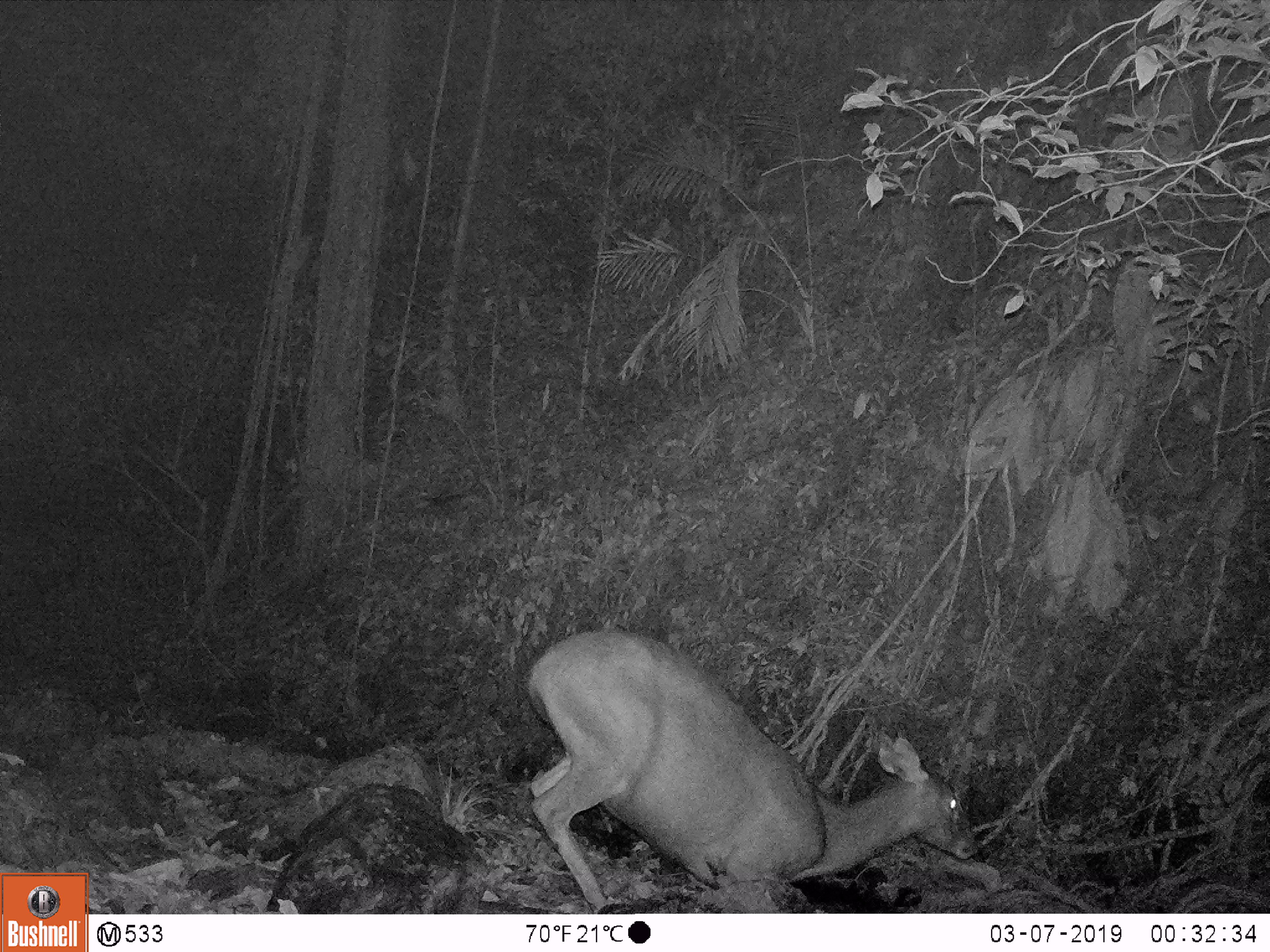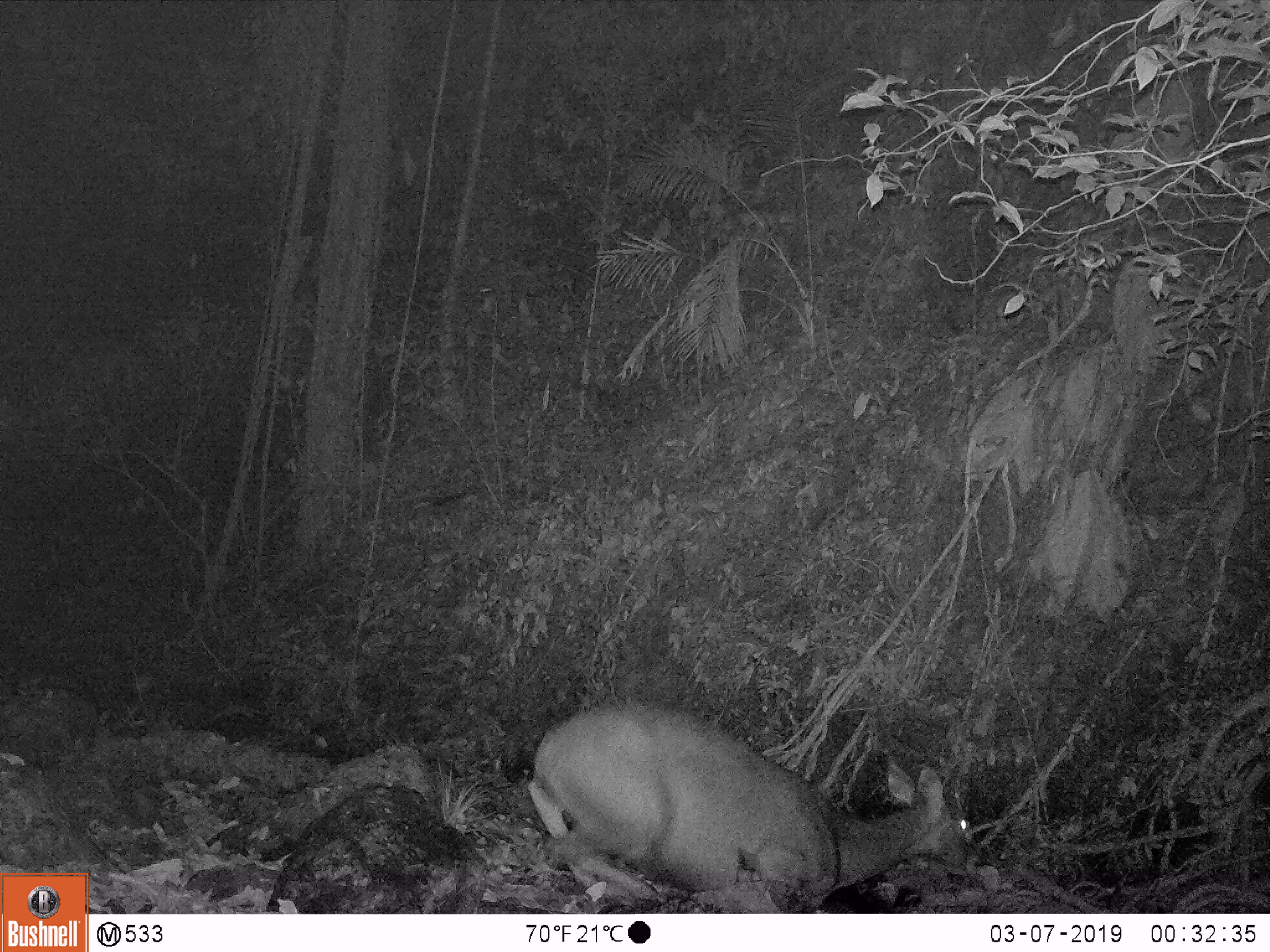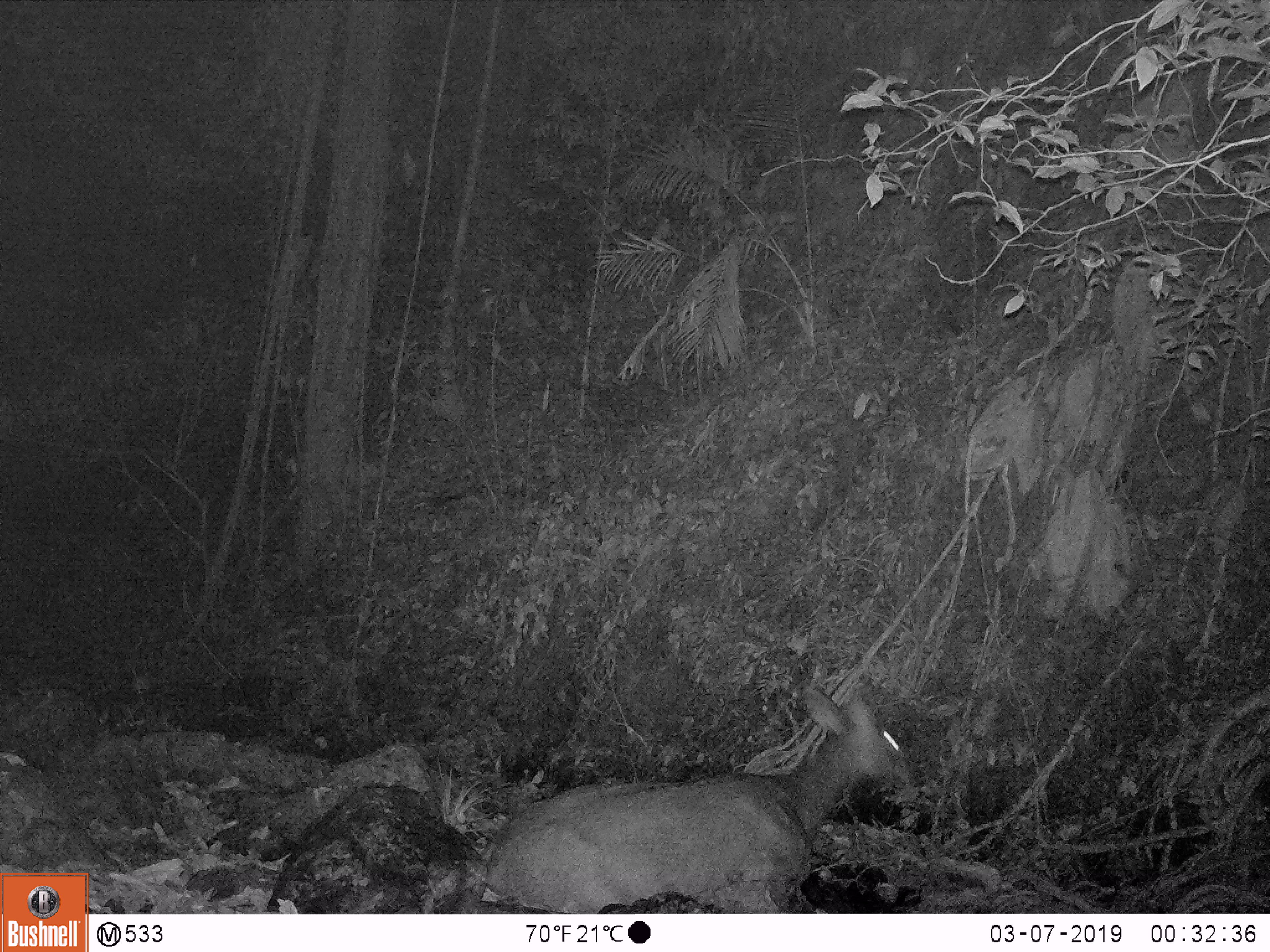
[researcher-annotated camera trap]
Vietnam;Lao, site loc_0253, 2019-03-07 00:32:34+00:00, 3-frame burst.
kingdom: Animalia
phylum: Chordata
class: Mammalia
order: Artiodactyla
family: Cervidae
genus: Rusa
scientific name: Rusa unicolor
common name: sambar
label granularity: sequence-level